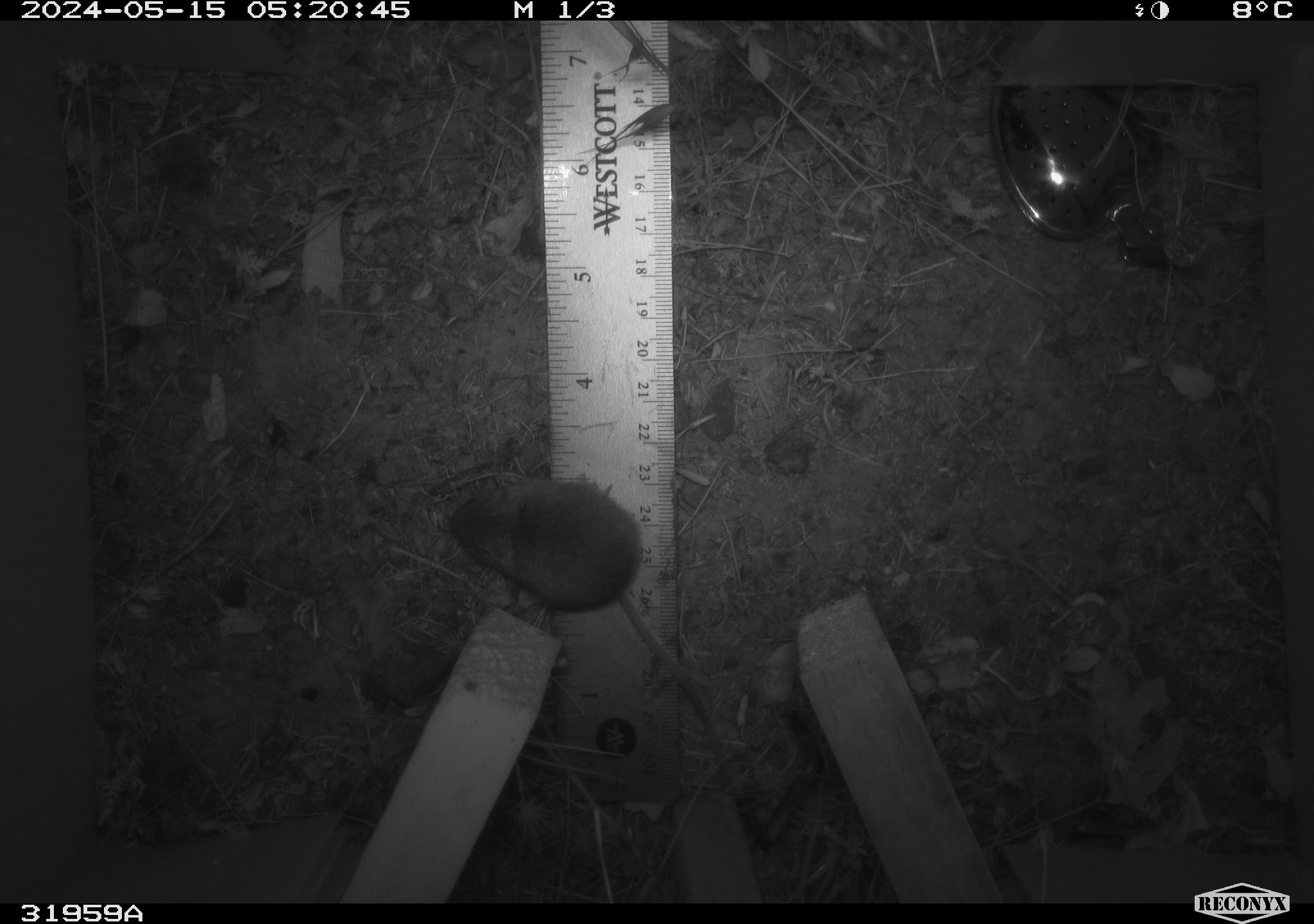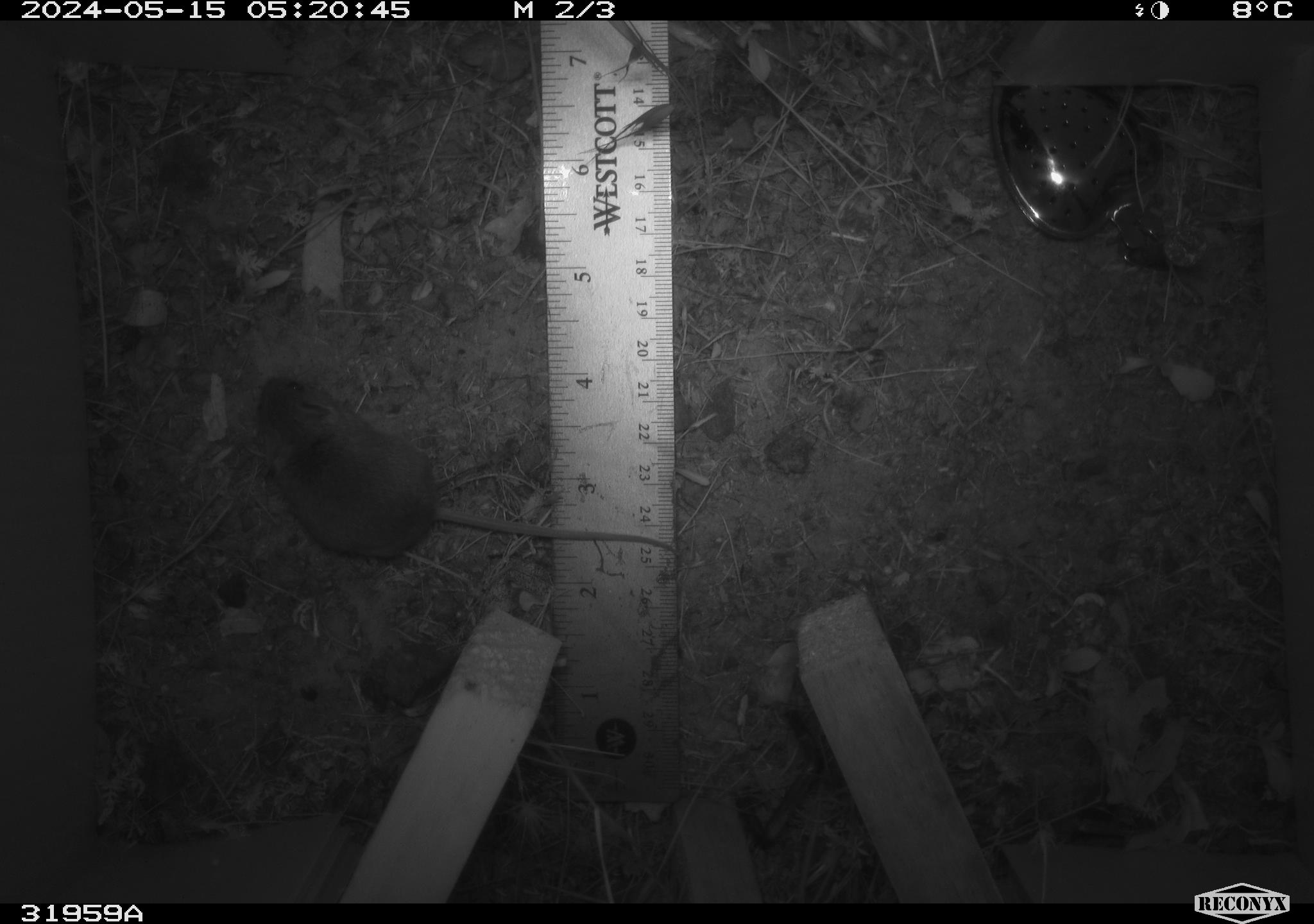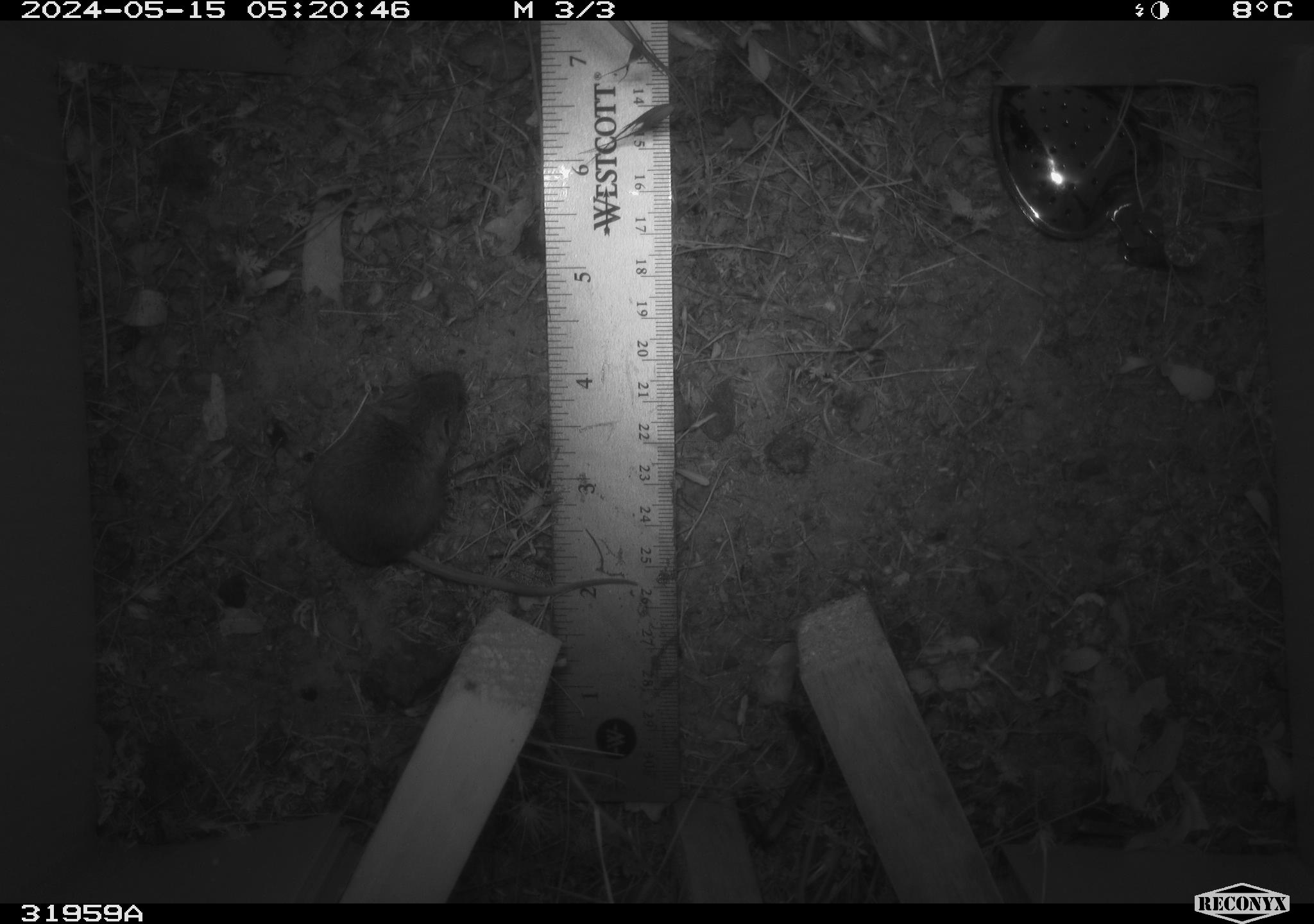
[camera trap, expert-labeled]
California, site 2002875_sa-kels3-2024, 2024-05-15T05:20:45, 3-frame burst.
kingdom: Animalia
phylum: Chordata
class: Mammalia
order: Rodentia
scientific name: Rodentia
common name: rodent